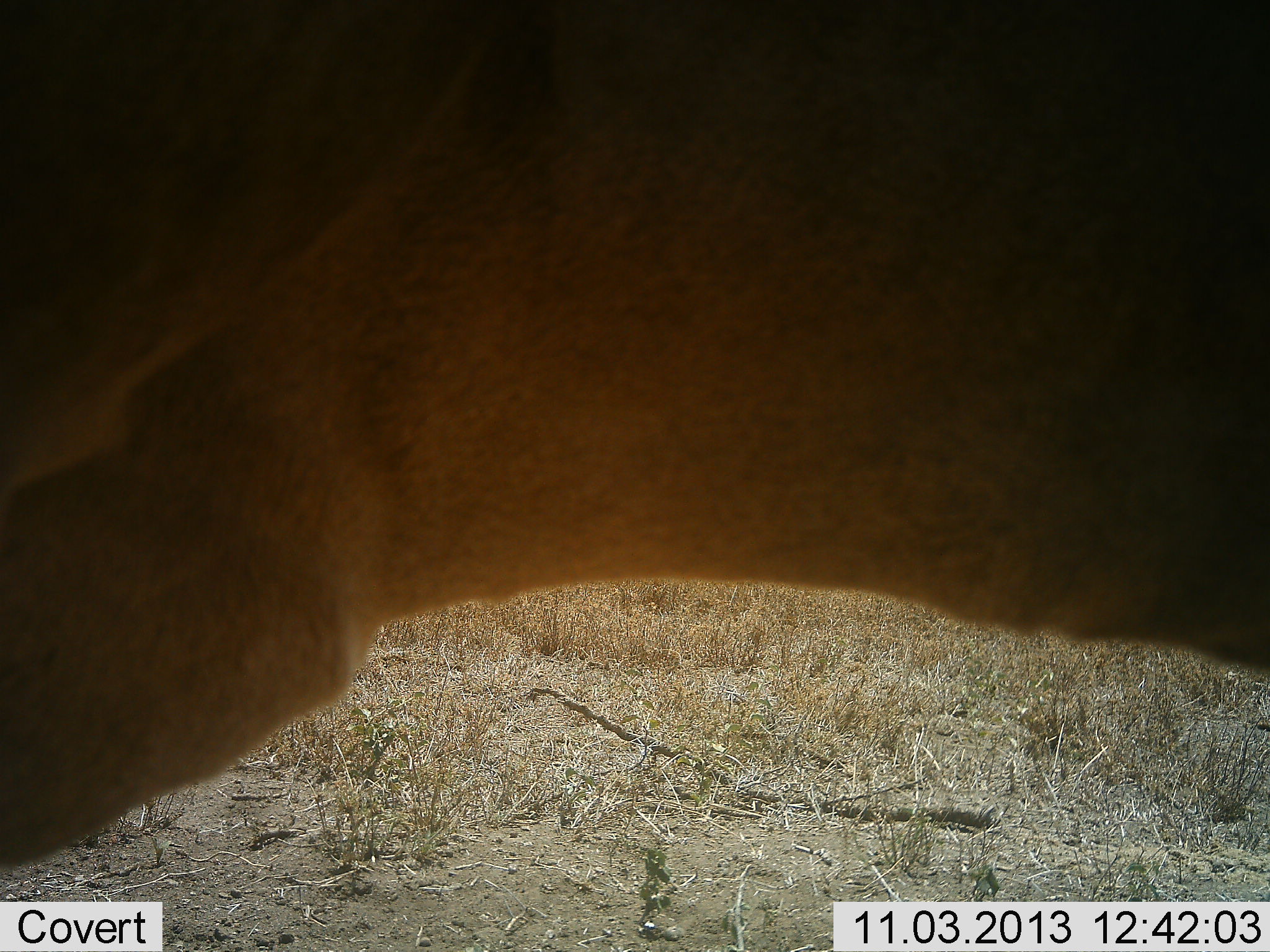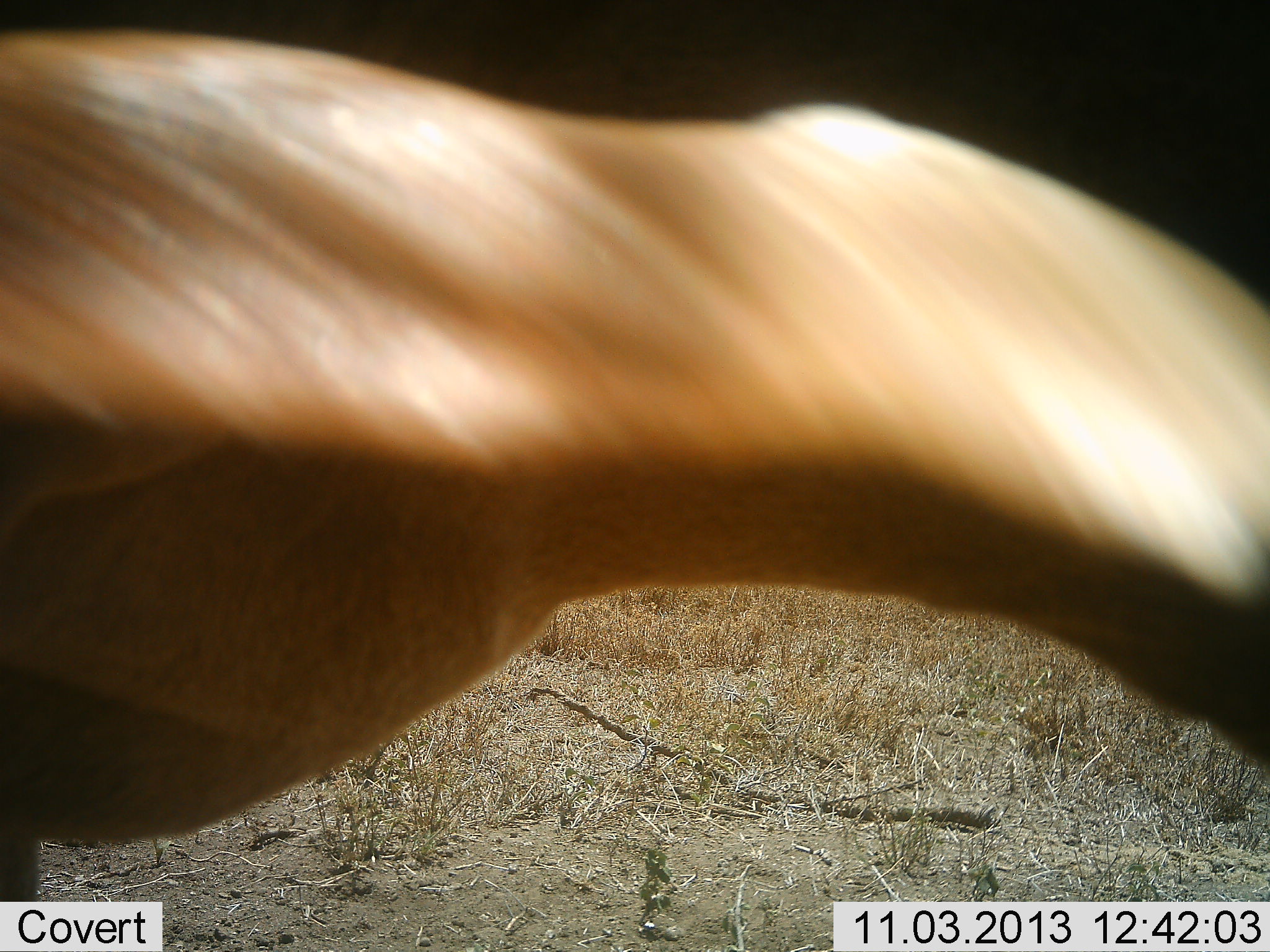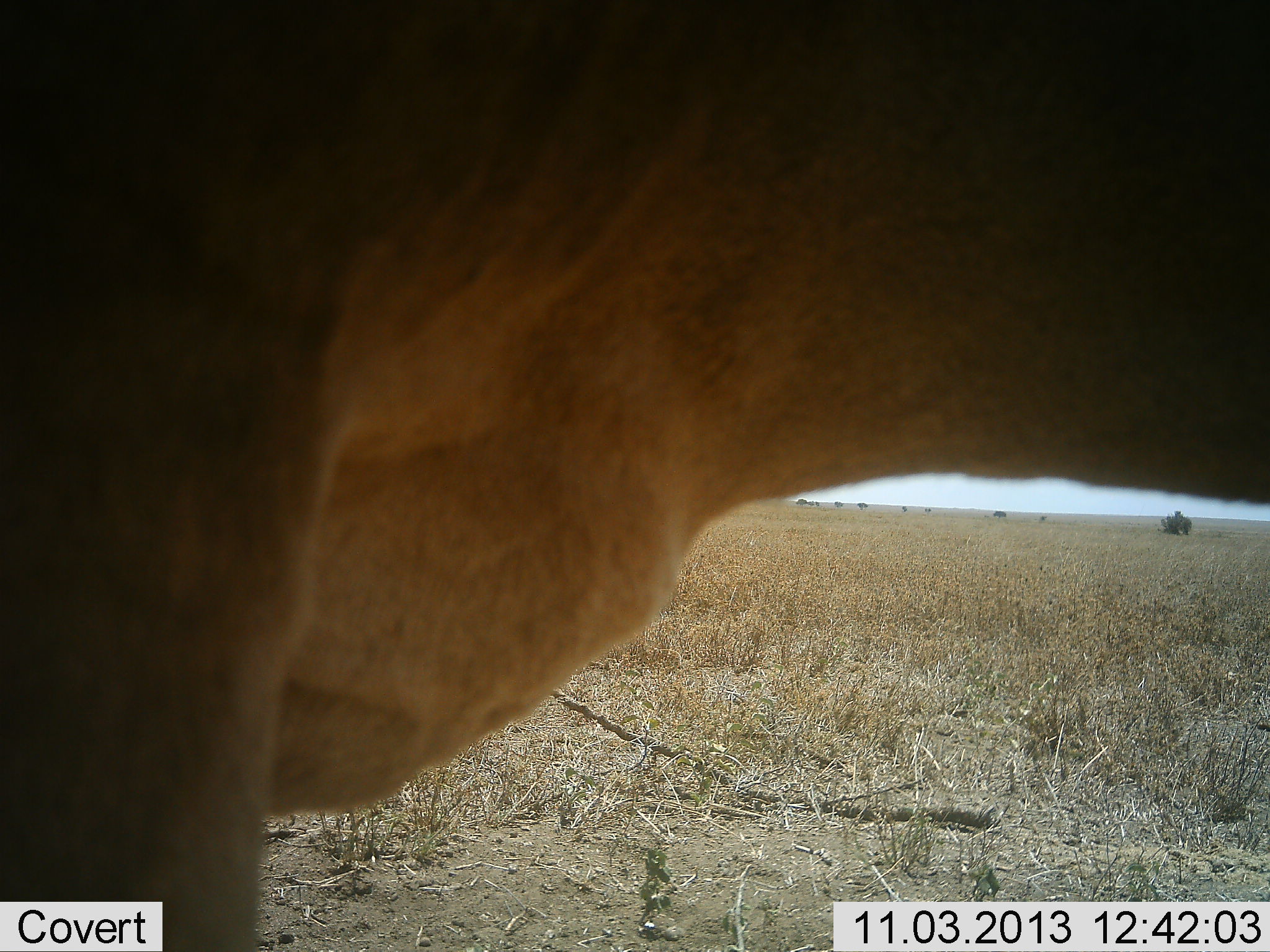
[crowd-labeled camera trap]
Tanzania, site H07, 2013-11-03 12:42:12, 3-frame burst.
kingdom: Animalia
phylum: Chordata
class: Mammalia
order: Artiodactyla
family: Bovidae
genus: Alcelaphus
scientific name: Alcelaphus buselaphus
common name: hartebeest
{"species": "hartebeest (Alcelaphus buselaphus)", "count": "1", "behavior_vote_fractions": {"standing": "88%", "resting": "0%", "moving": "12%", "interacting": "0%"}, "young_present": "0%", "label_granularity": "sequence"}